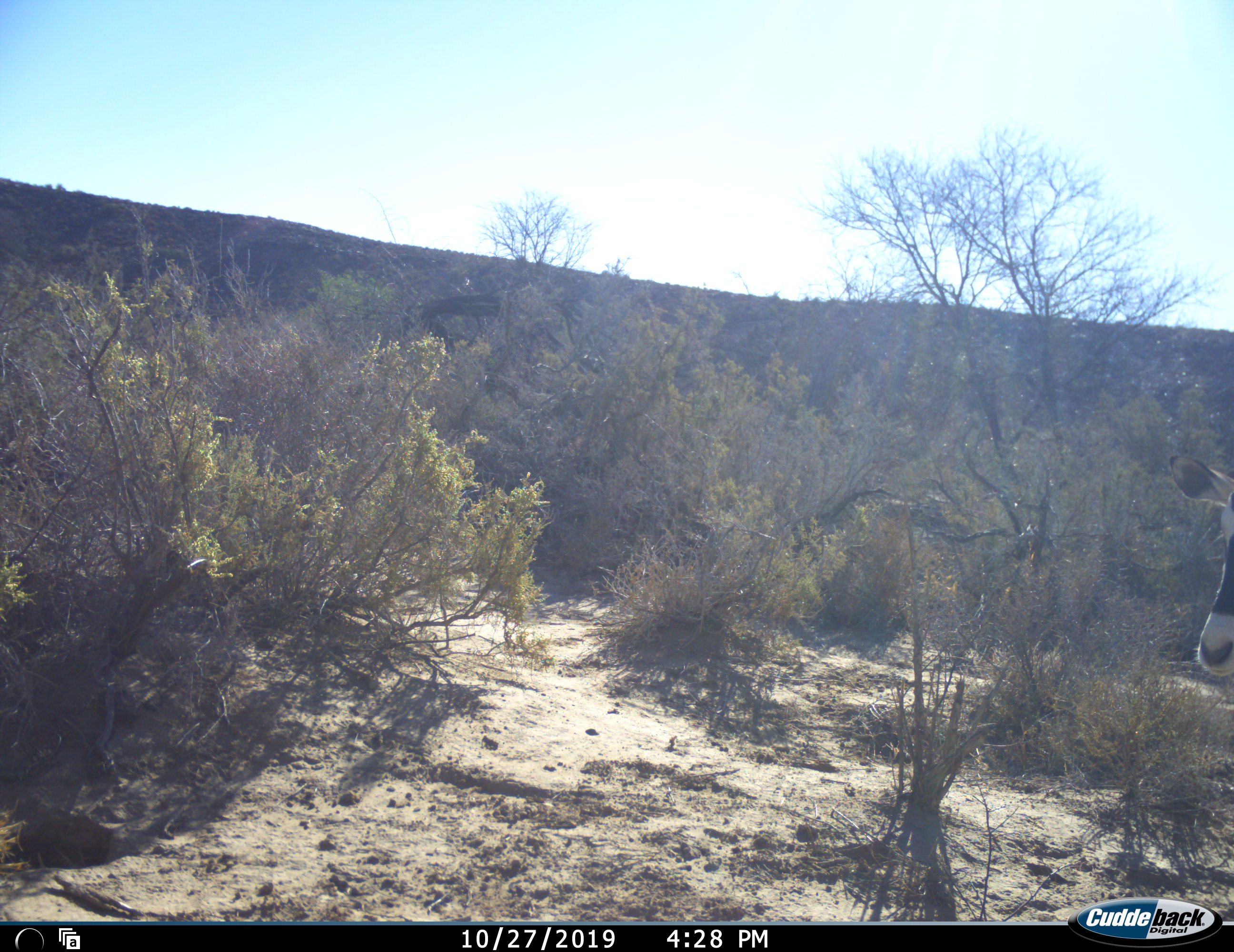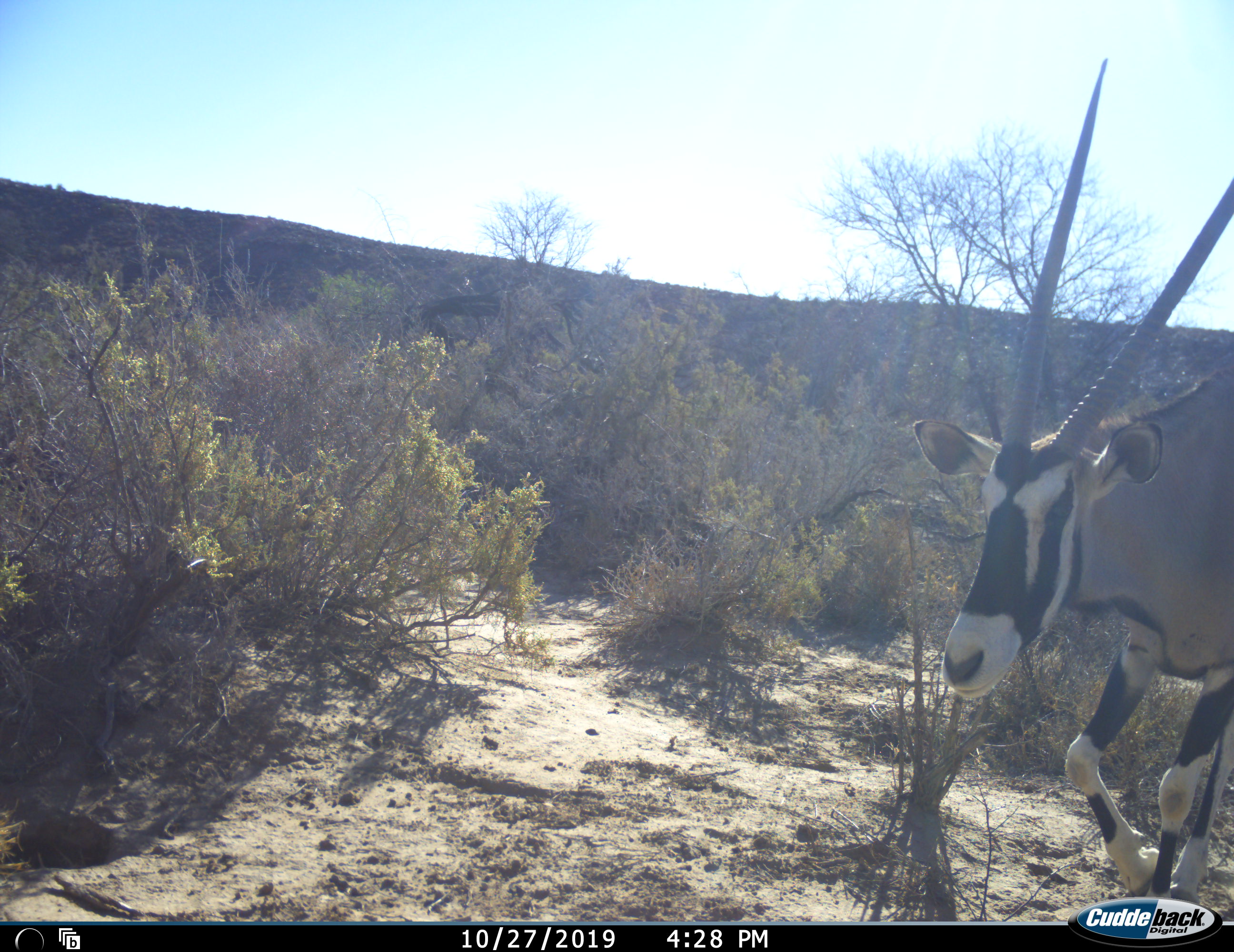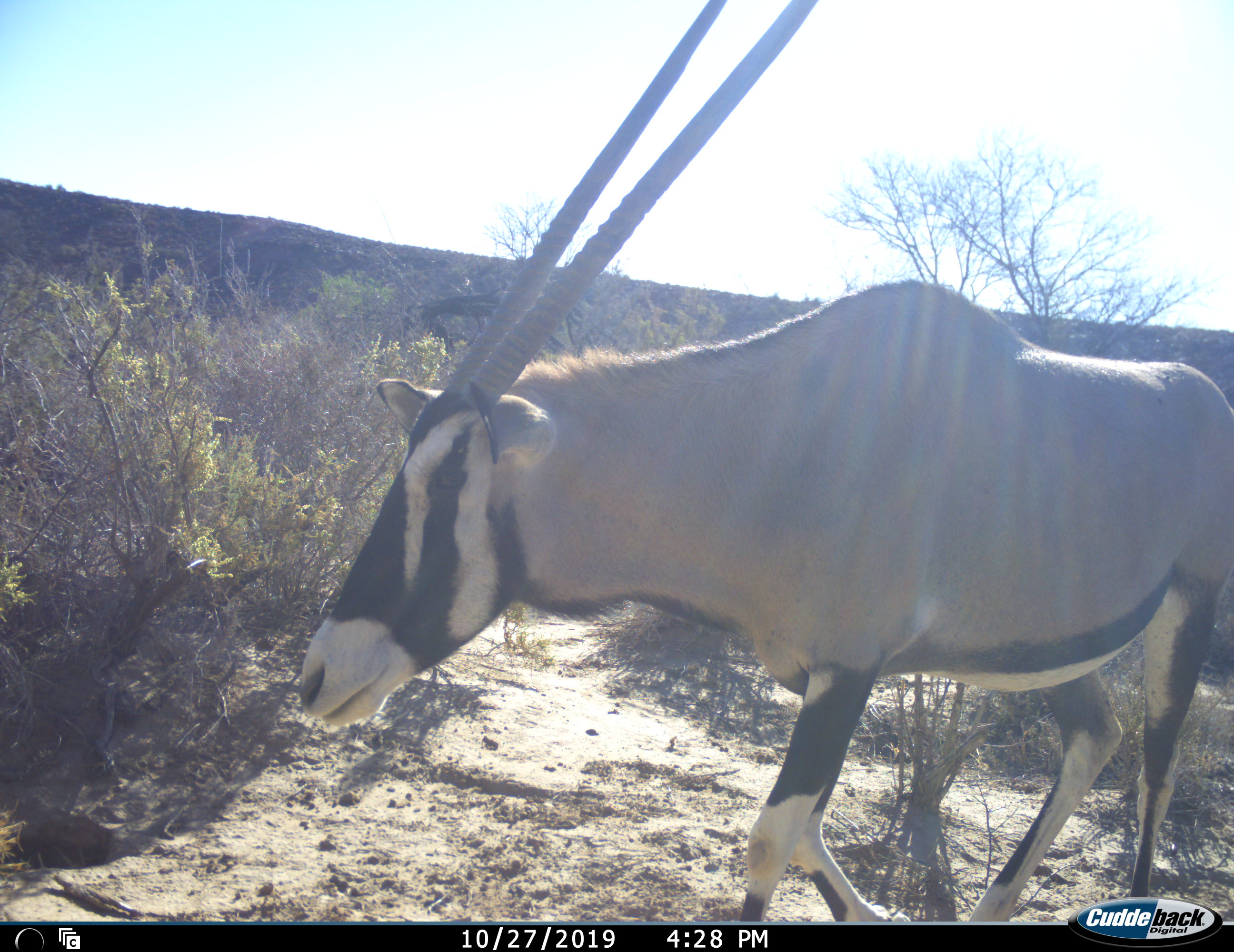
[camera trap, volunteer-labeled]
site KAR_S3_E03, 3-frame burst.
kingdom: Animalia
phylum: Chordata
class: Mammalia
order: Artiodactyla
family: Bovidae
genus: Oryx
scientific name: Oryx gazella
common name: gemsbok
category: oryx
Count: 1.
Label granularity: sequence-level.